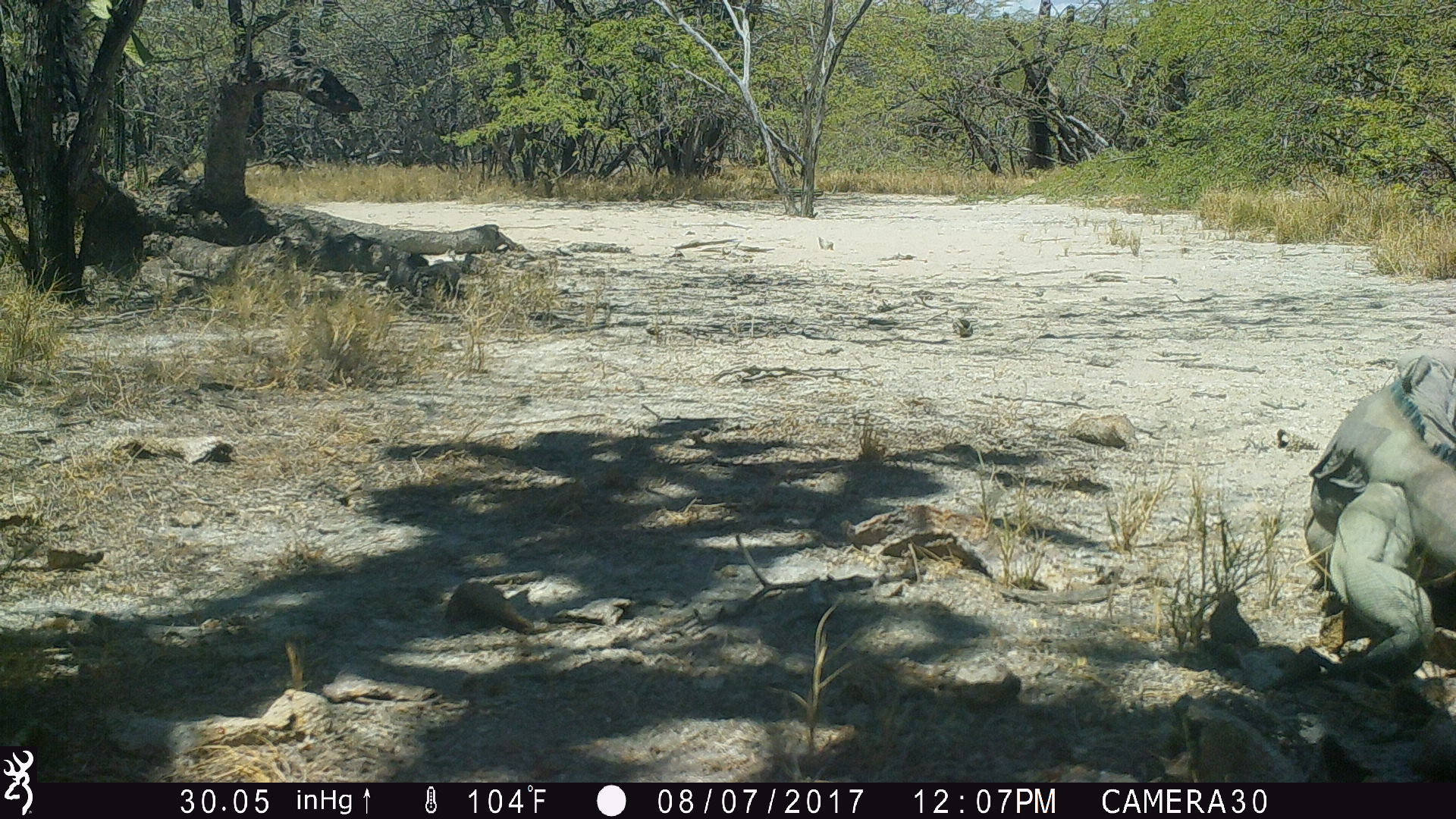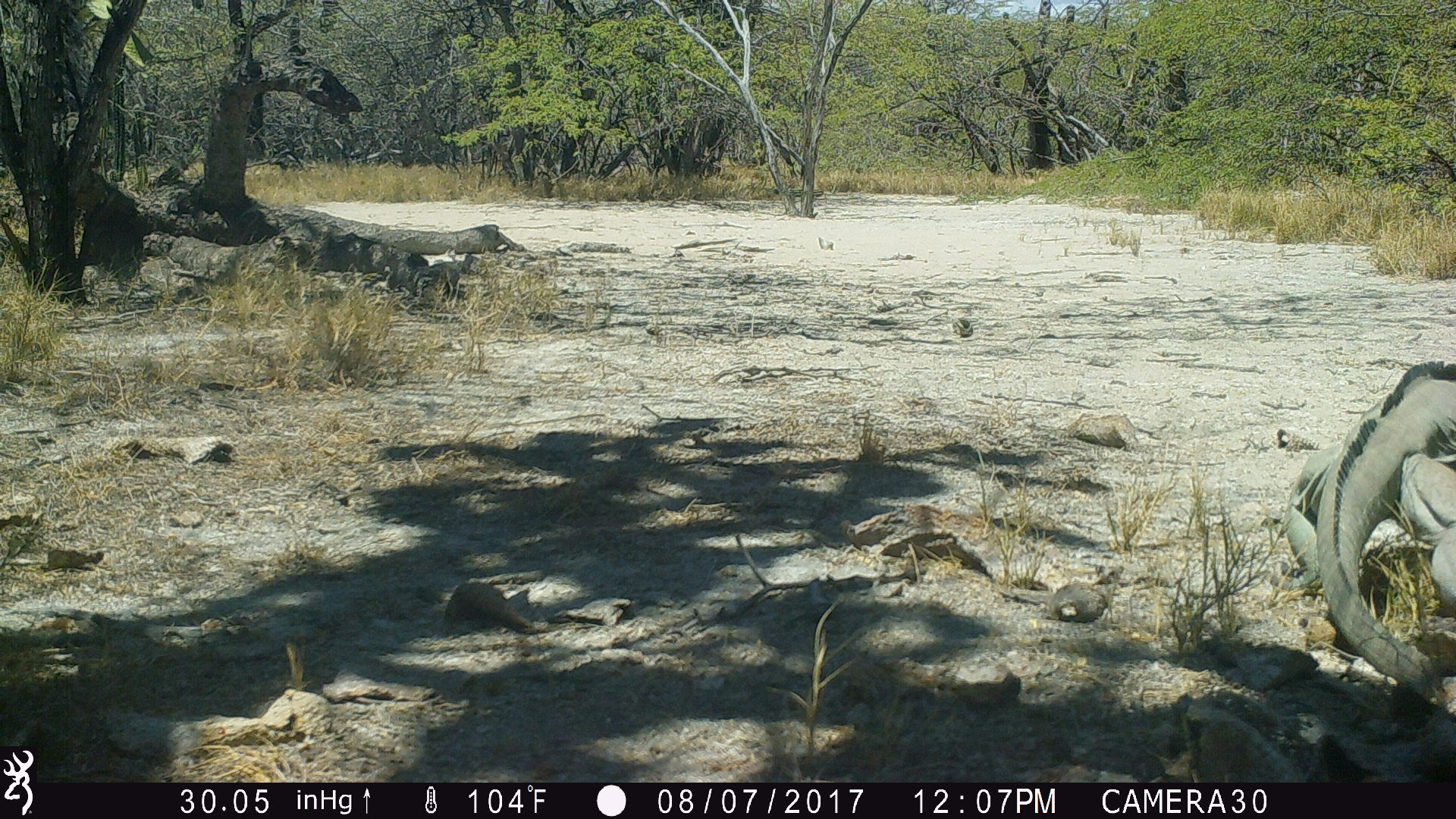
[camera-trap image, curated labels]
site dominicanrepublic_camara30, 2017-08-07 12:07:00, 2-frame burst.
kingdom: Animalia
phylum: Chordata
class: Reptilia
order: Squamata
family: Iguanidae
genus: Iguana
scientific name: Iguana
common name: typical iguanas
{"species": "Iguana (typical iguanas)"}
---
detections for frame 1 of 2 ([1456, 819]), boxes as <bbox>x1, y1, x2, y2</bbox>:
iguana: <bbox>1298, 359, 1456, 702</bbox>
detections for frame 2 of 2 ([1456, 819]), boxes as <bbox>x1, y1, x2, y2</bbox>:
iguana: <bbox>1281, 366, 1456, 717</bbox>